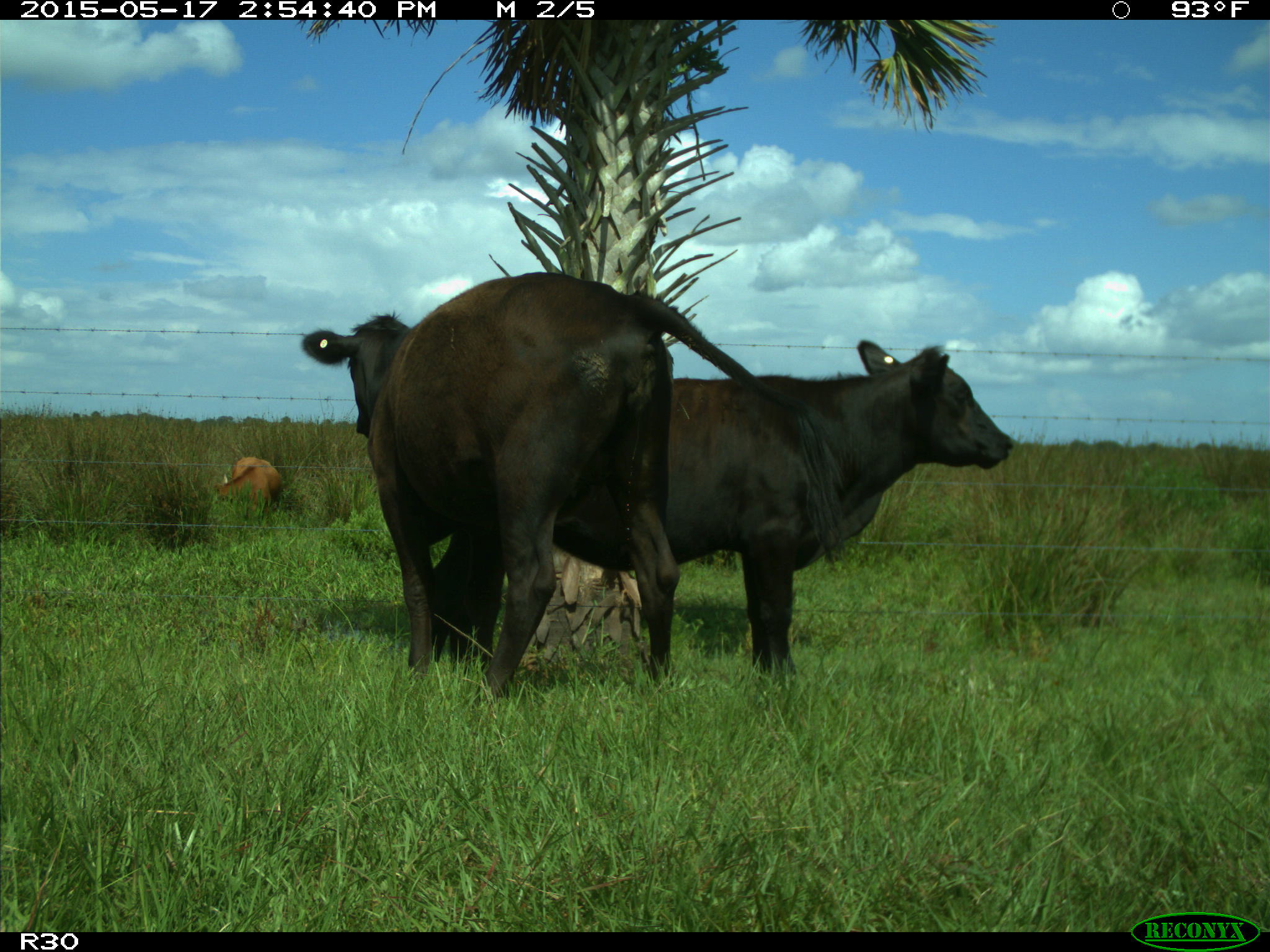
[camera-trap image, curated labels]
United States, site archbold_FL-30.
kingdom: Animalia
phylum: Chordata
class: Mammalia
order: Artiodactyla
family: Bovidae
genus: Bos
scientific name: Bos taurus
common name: domestic cow